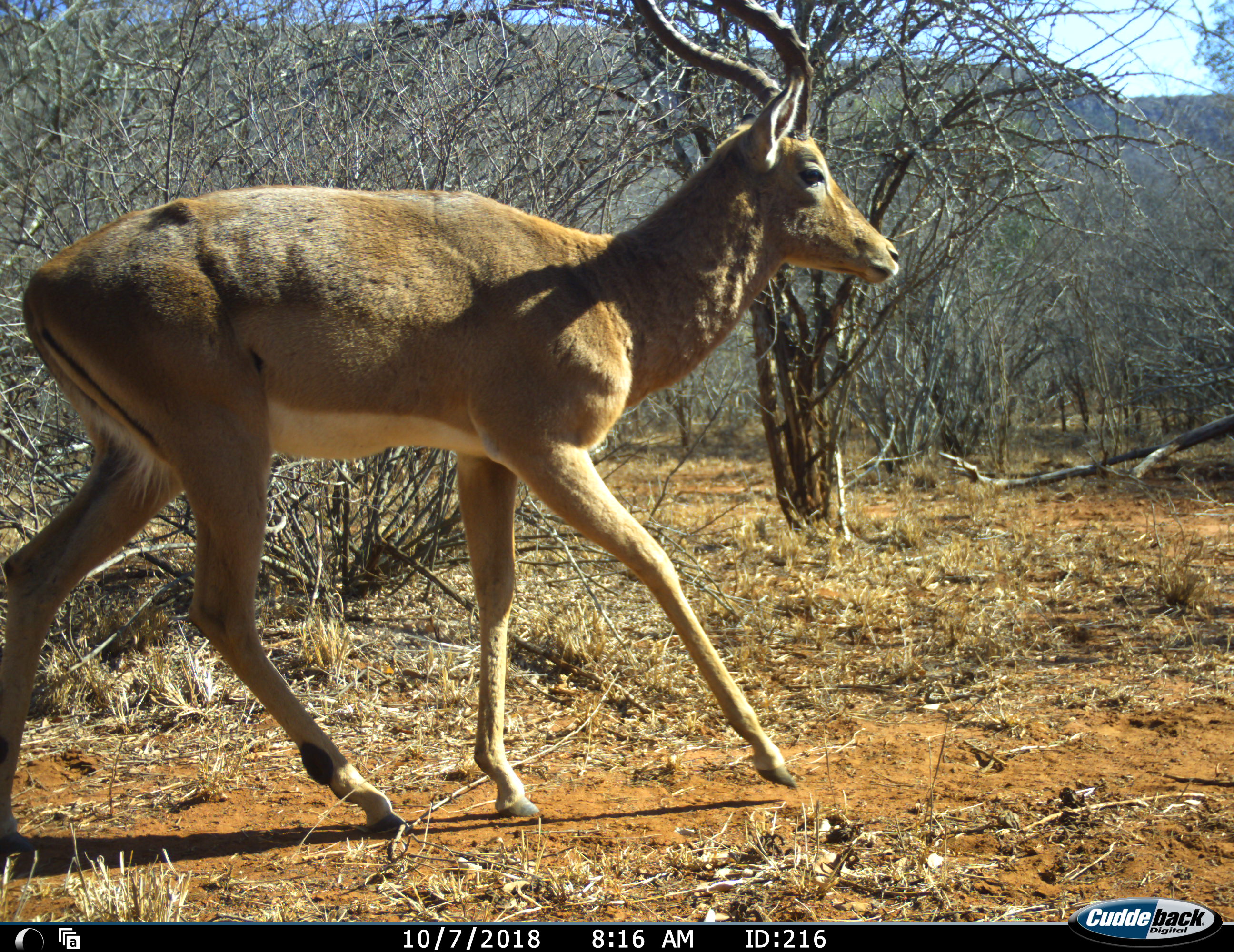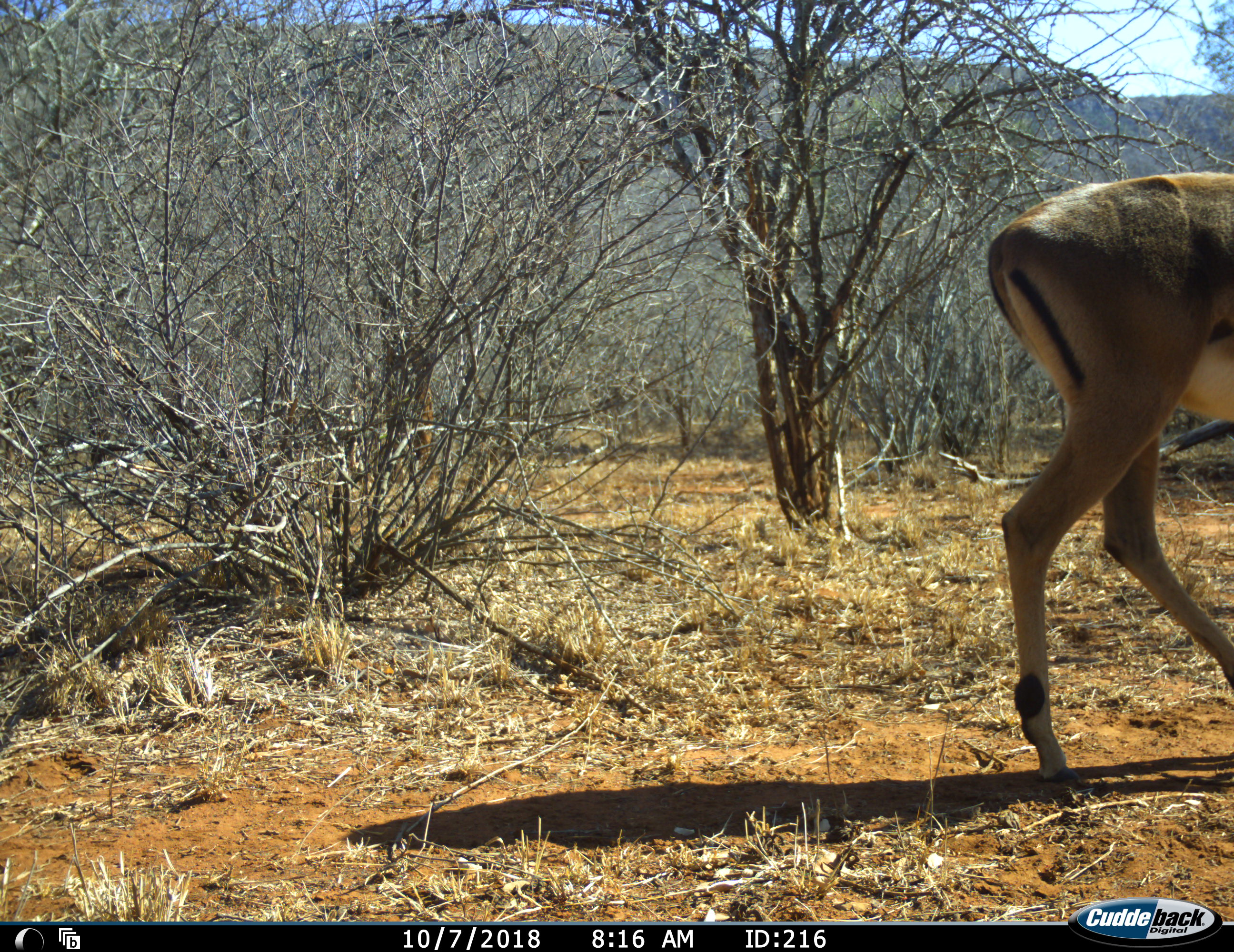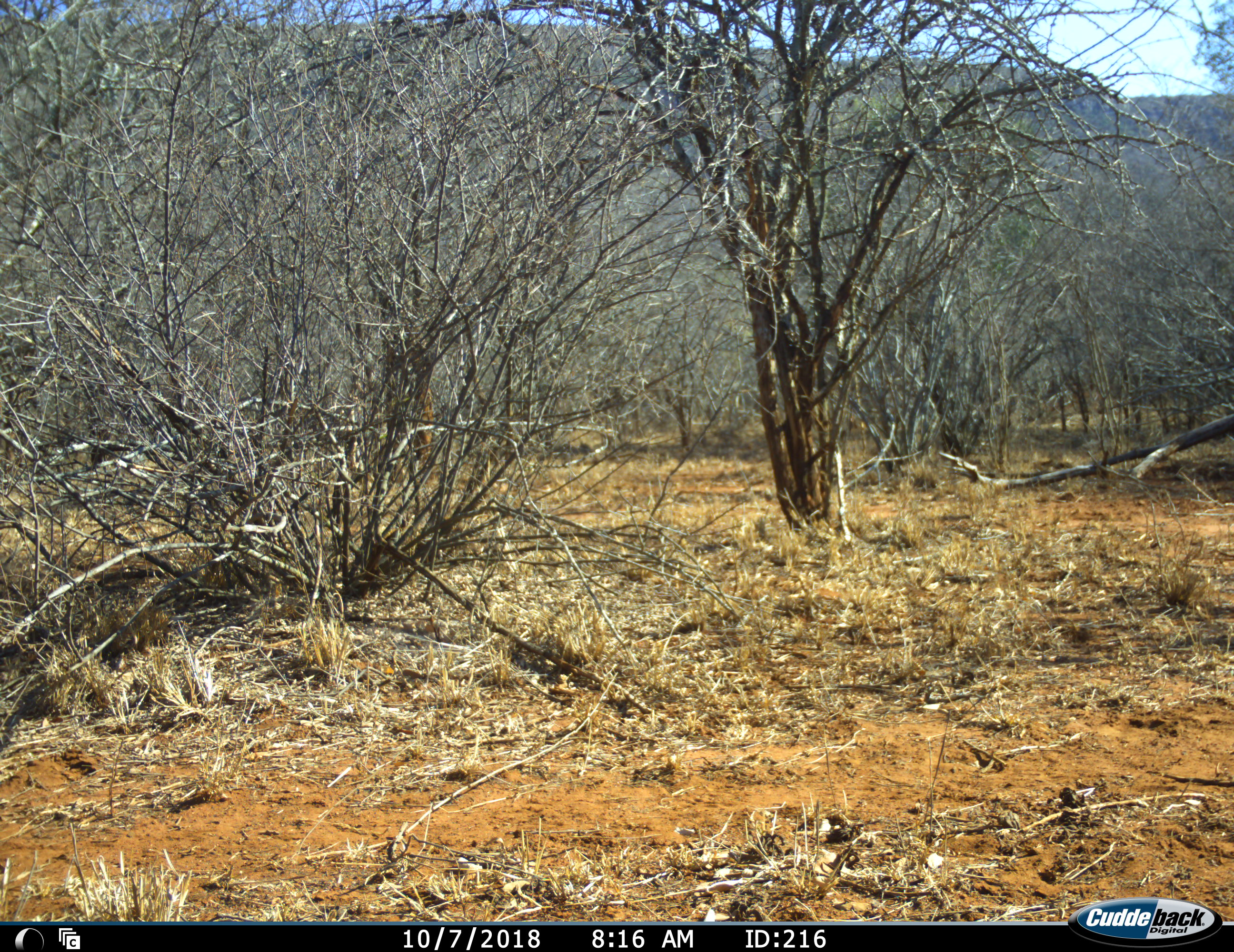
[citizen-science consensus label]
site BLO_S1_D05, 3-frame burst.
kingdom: Animalia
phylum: Chordata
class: Mammalia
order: Artiodactyla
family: Bovidae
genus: Aepyceros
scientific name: Aepyceros melampus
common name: impala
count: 1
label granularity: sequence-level